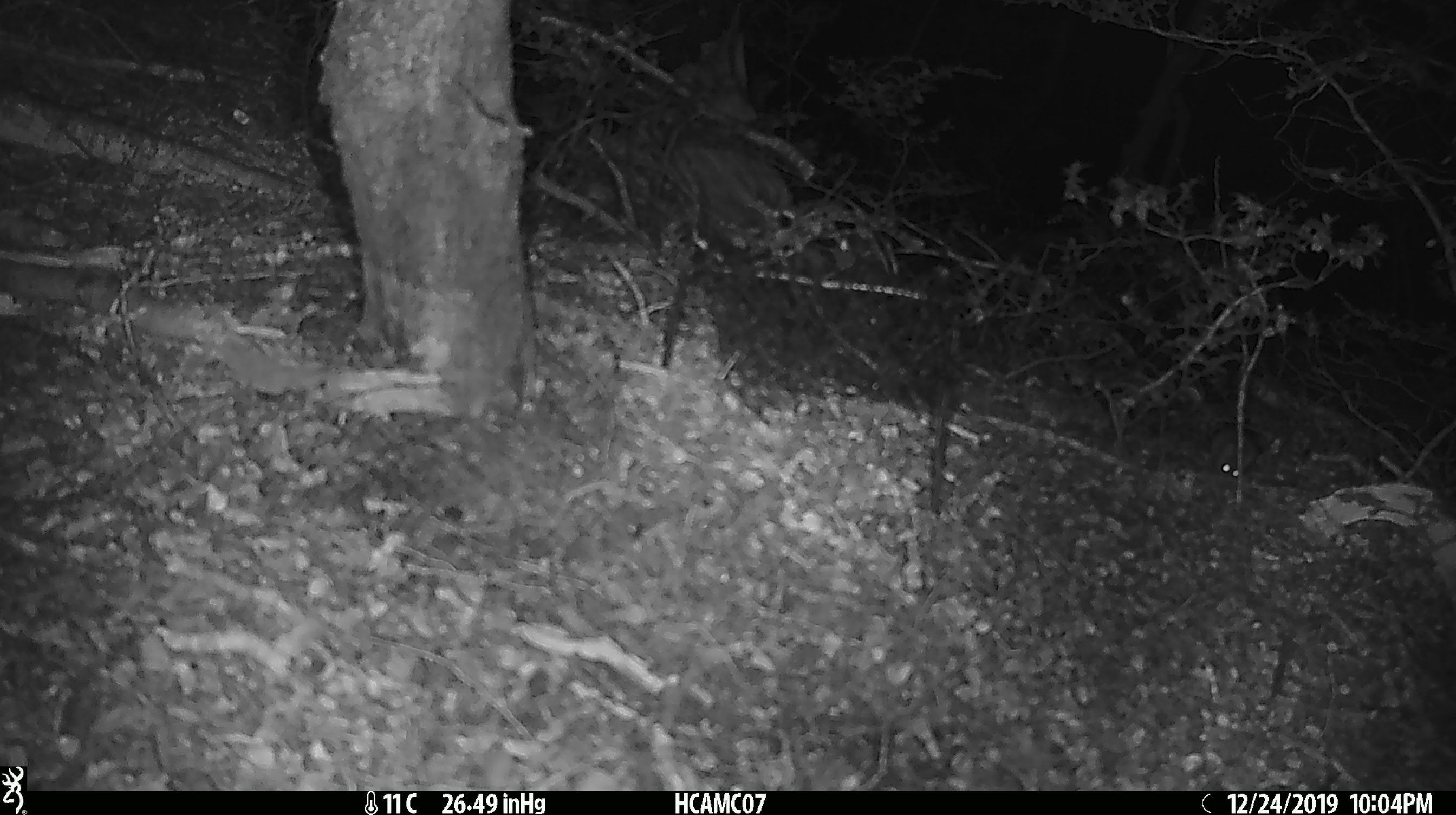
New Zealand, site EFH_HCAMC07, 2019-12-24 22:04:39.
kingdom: Animalia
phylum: Chordata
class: Mammalia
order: Rodentia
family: Muridae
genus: Mus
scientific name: Mus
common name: mouse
Mouse (Mus).